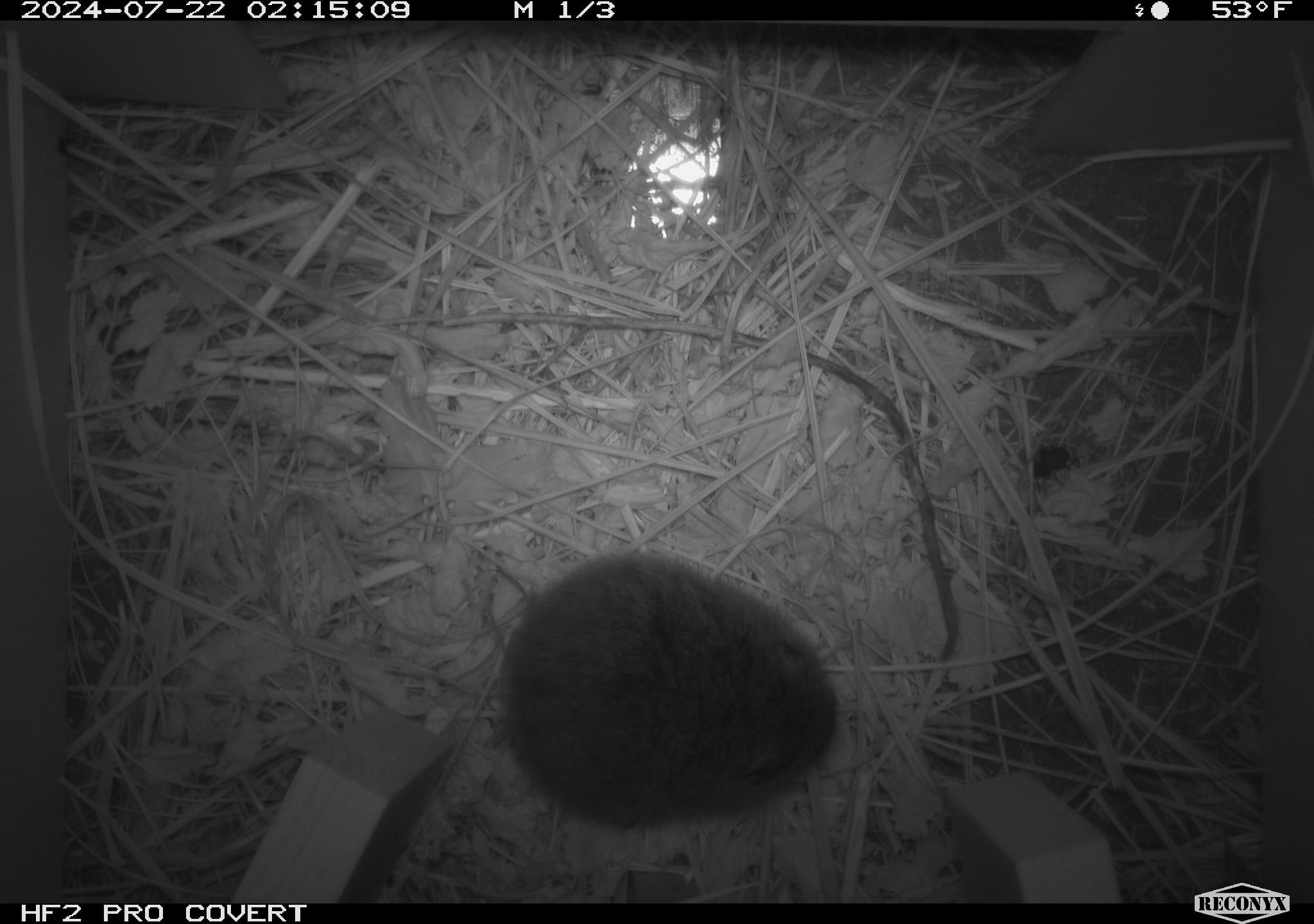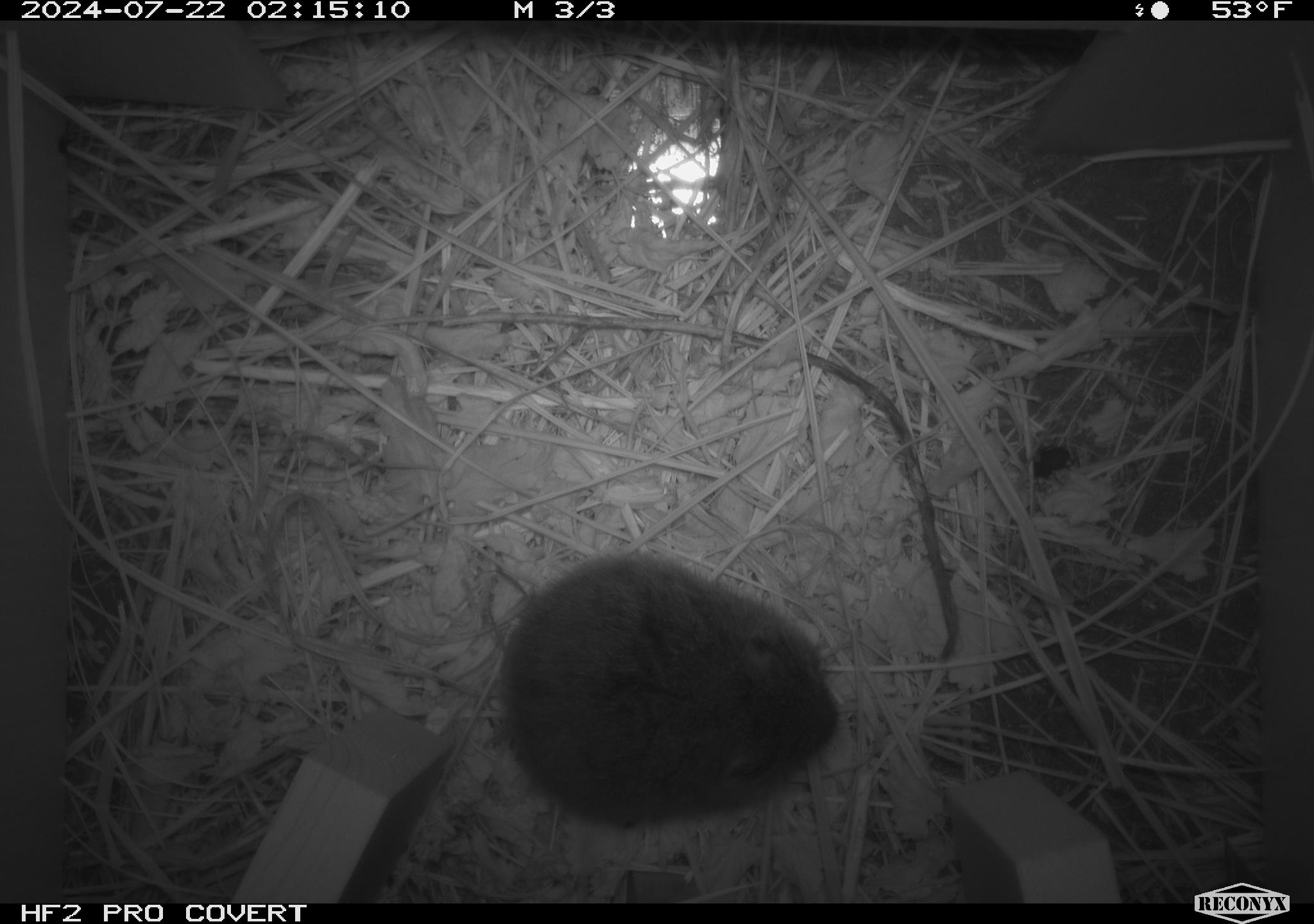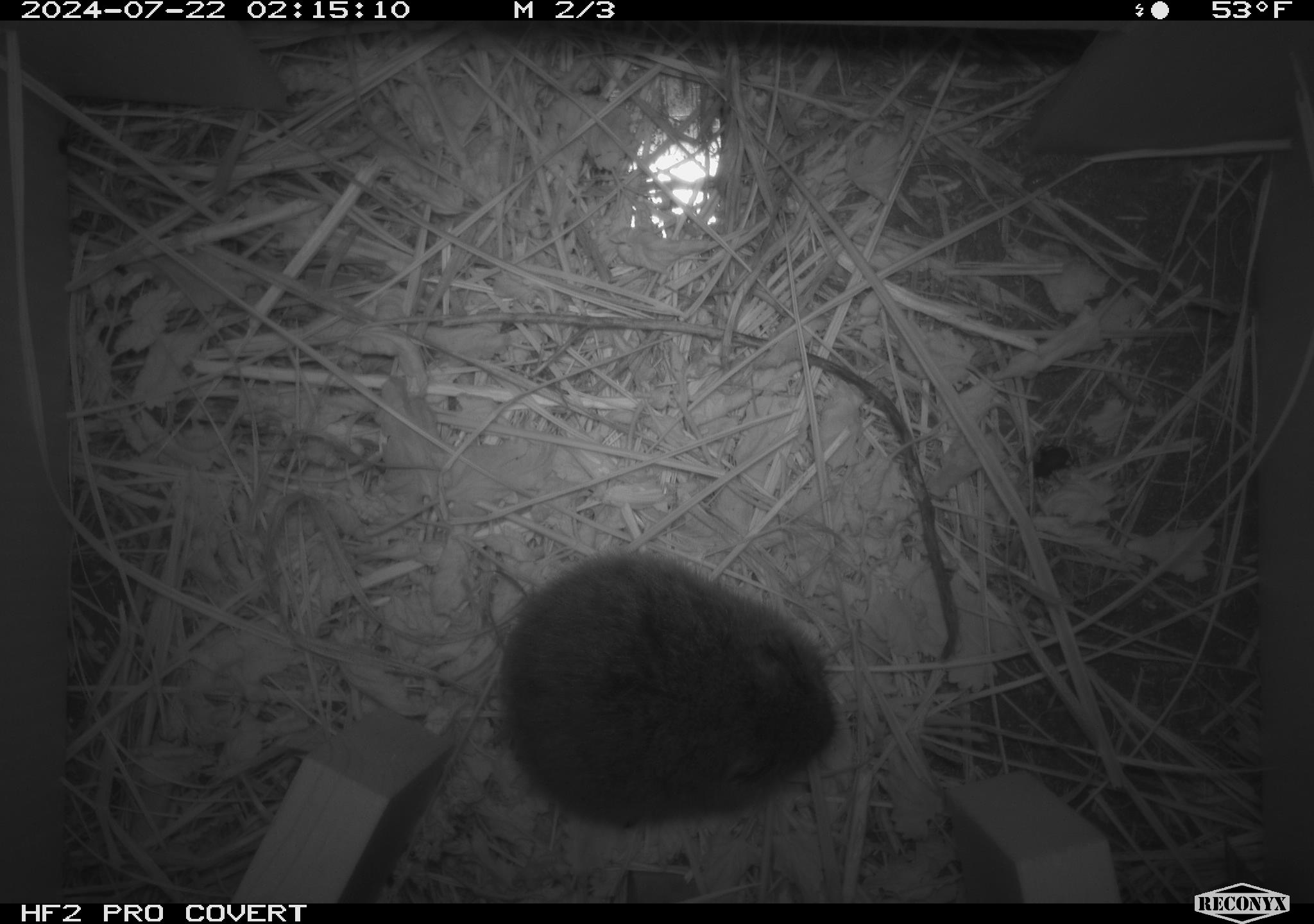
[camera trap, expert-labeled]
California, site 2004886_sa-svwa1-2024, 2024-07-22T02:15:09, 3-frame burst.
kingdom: Animalia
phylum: Chordata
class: Mammalia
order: Rodentia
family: Cricetidae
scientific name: Arvicolinae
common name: voles, lemmings, and muskrats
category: arvicolinae subfamily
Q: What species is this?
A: Arvicolinae subfamily (voles, lemmings, and muskrats) (Arvicolinae).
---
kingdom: Animalia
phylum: Arthropoda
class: Insecta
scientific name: Insecta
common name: insect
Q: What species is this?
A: Insect (Insecta).